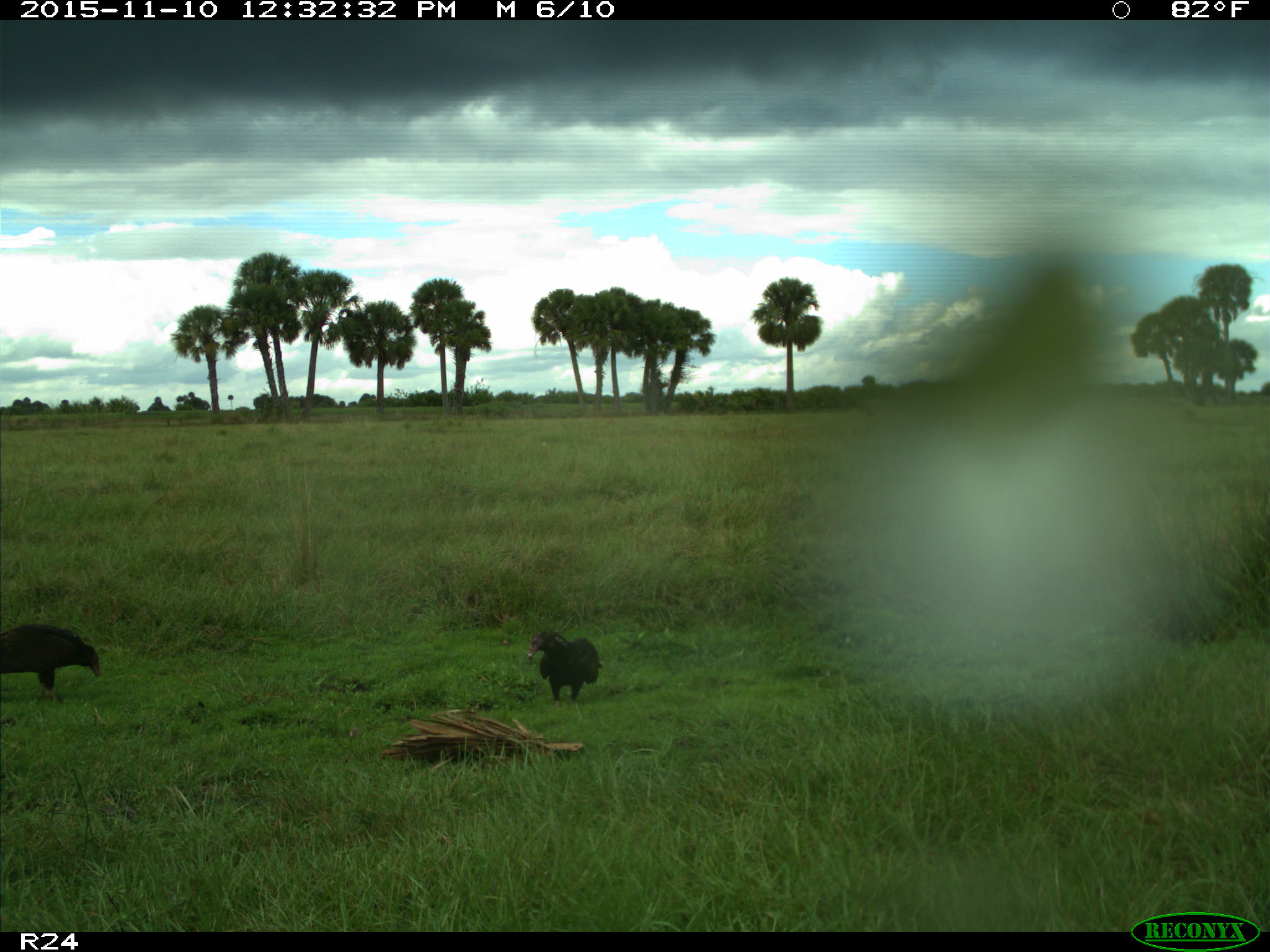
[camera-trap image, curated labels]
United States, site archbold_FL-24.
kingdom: Animalia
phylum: Chordata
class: Aves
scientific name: Aves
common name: birds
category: unidentified bird